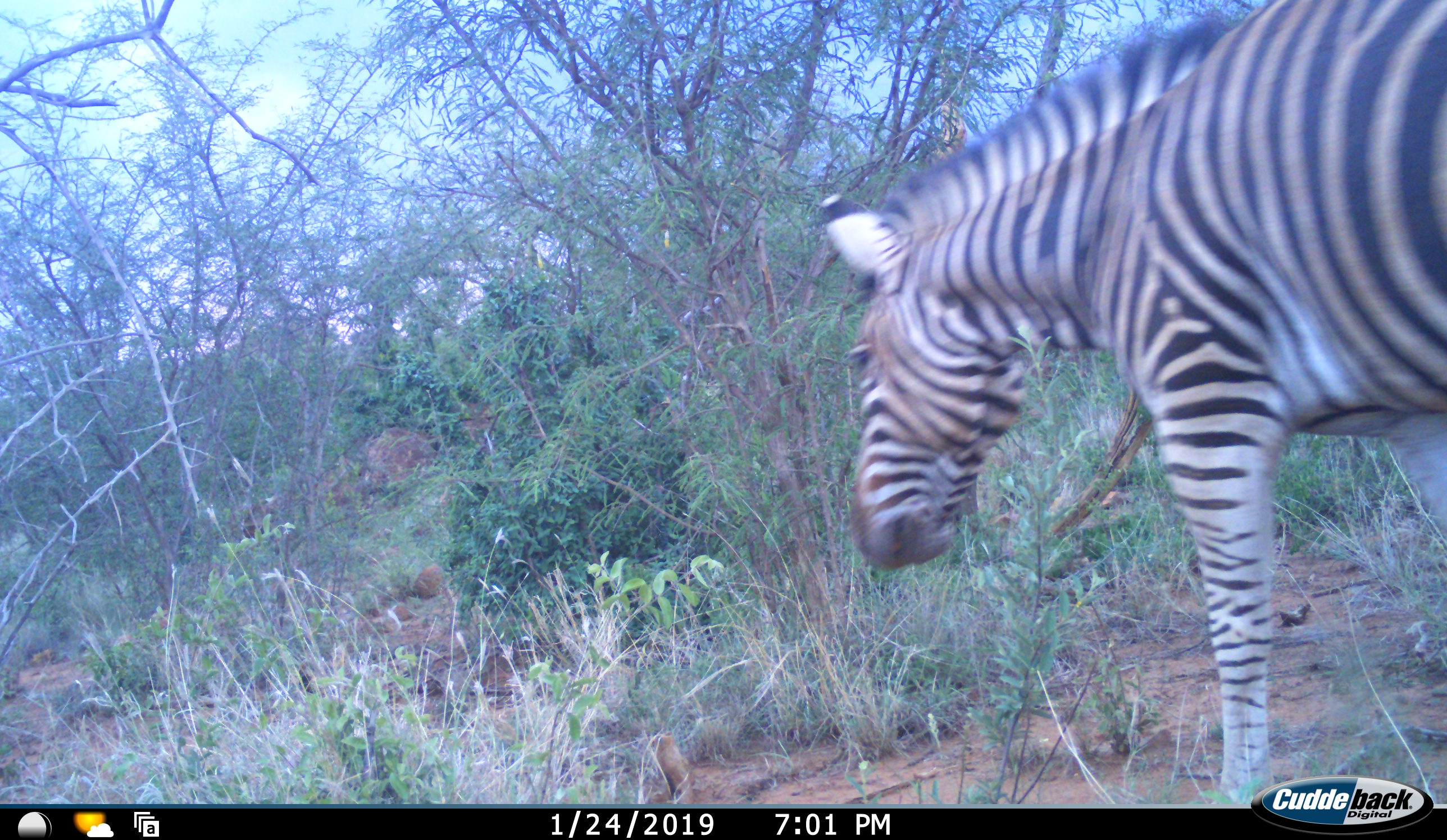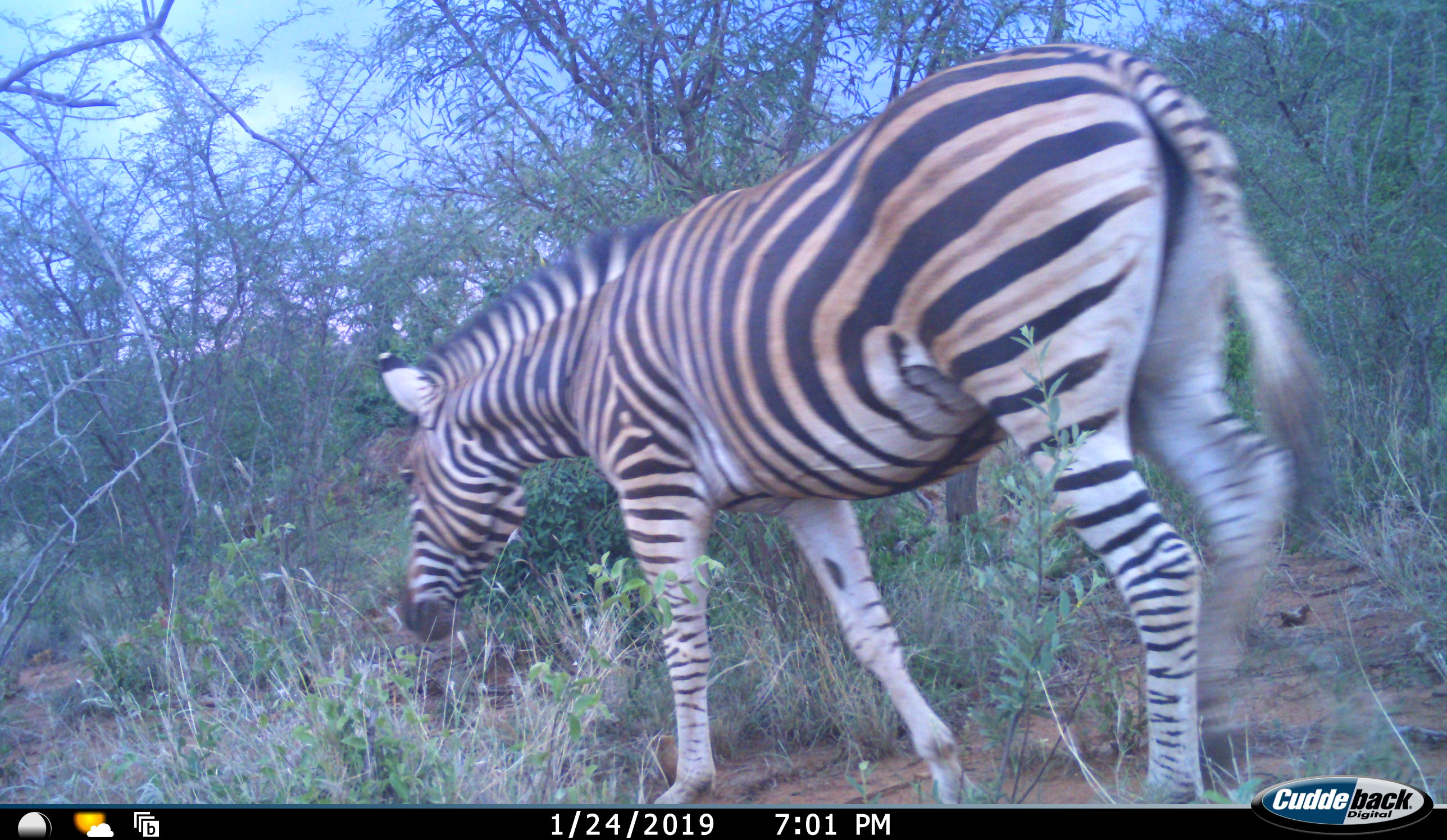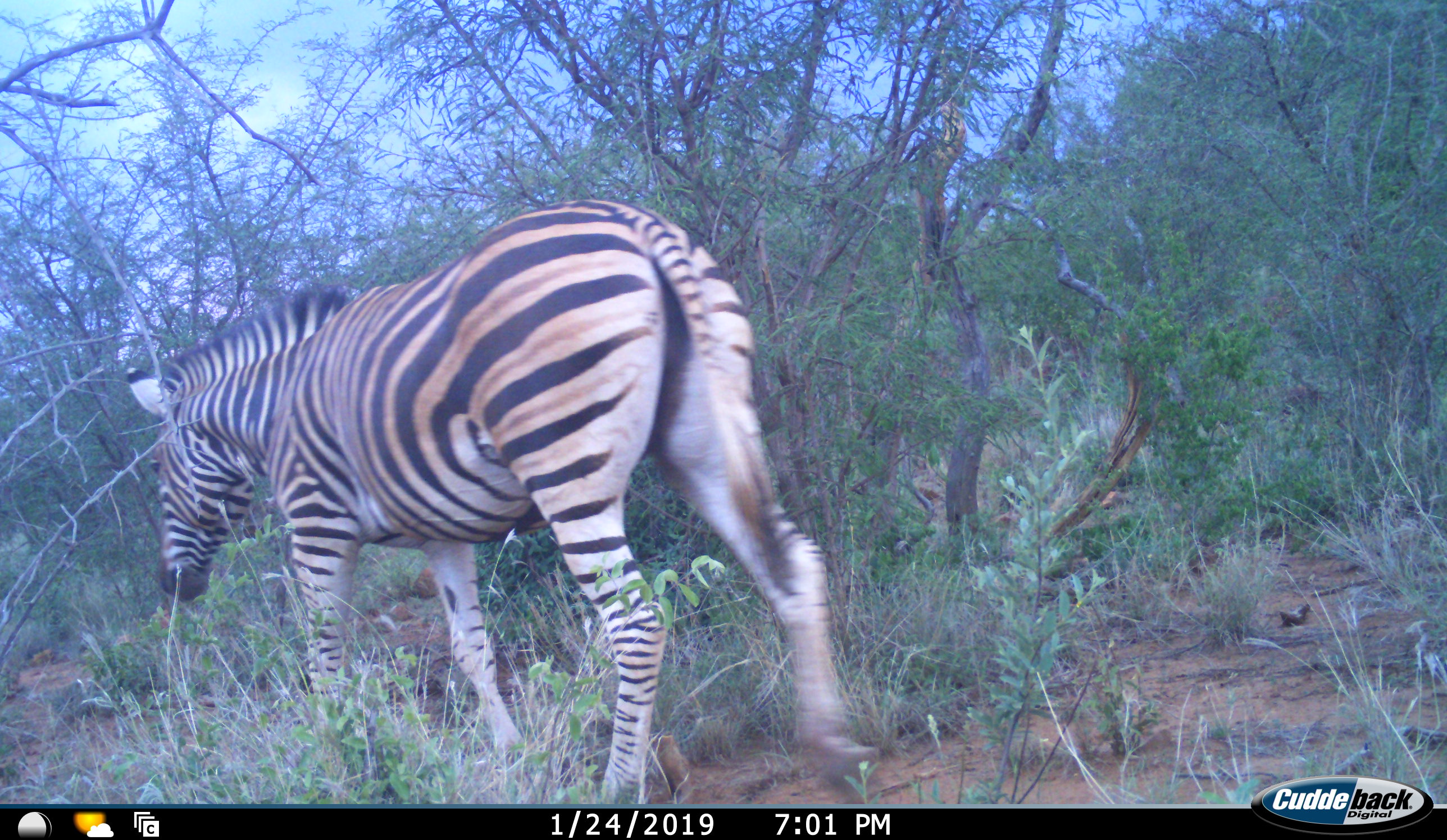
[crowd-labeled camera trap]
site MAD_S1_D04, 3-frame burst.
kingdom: Animalia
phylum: Chordata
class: Mammalia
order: Perissodactyla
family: Equidae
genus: Equus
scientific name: Equus quagga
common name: plains zebra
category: zebraplains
Zebraplains (plains zebra) (Equus quagga), count 1. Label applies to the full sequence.